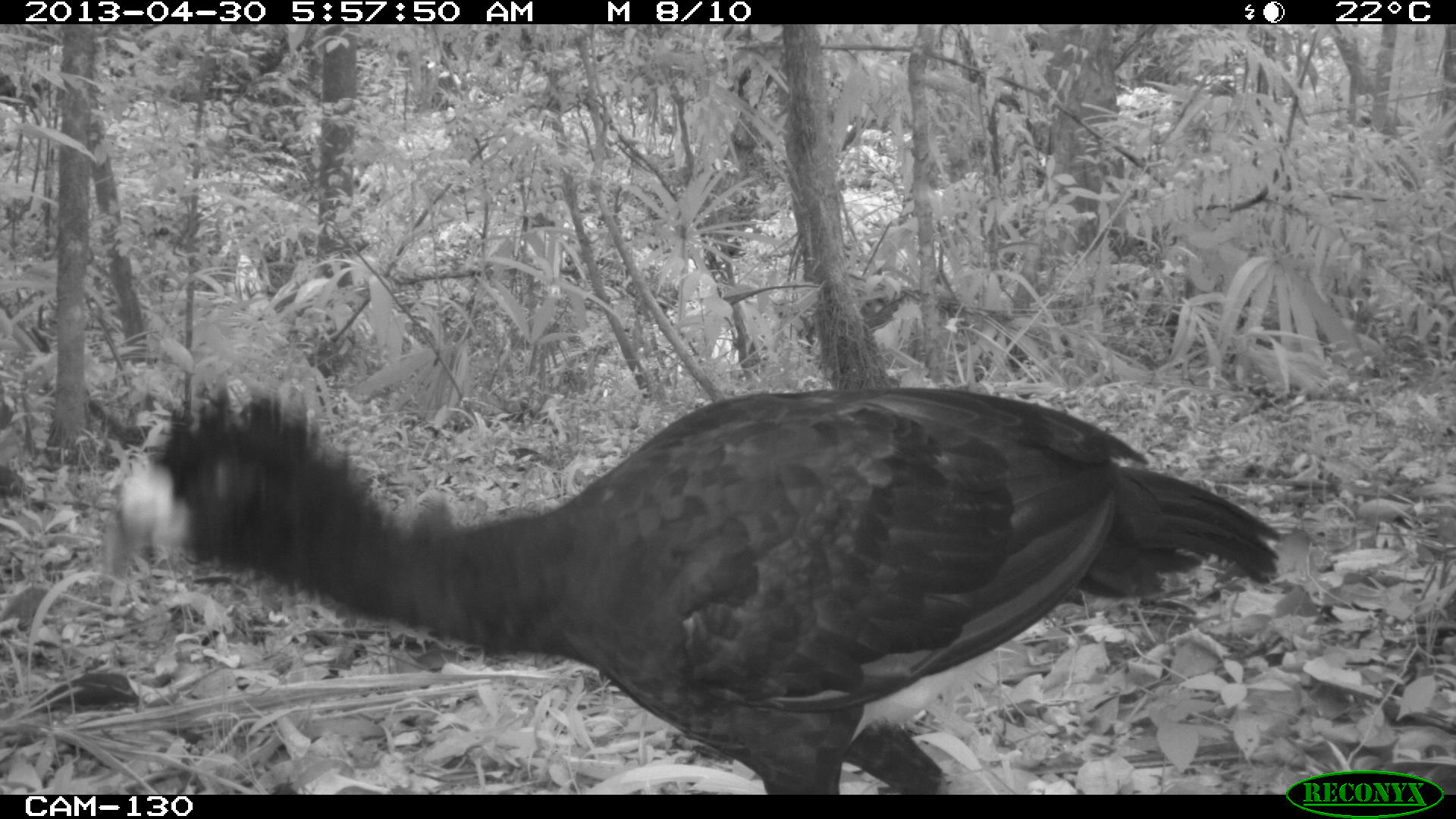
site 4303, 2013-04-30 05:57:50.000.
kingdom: Animalia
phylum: Chordata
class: Aves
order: Galliformes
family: Cracidae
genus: Crax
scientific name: Crax rubra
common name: great curassow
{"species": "Crax rubra (great curassow)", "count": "2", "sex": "male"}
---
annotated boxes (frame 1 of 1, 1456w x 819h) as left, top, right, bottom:
crax rubra: 98, 375, 1283, 787